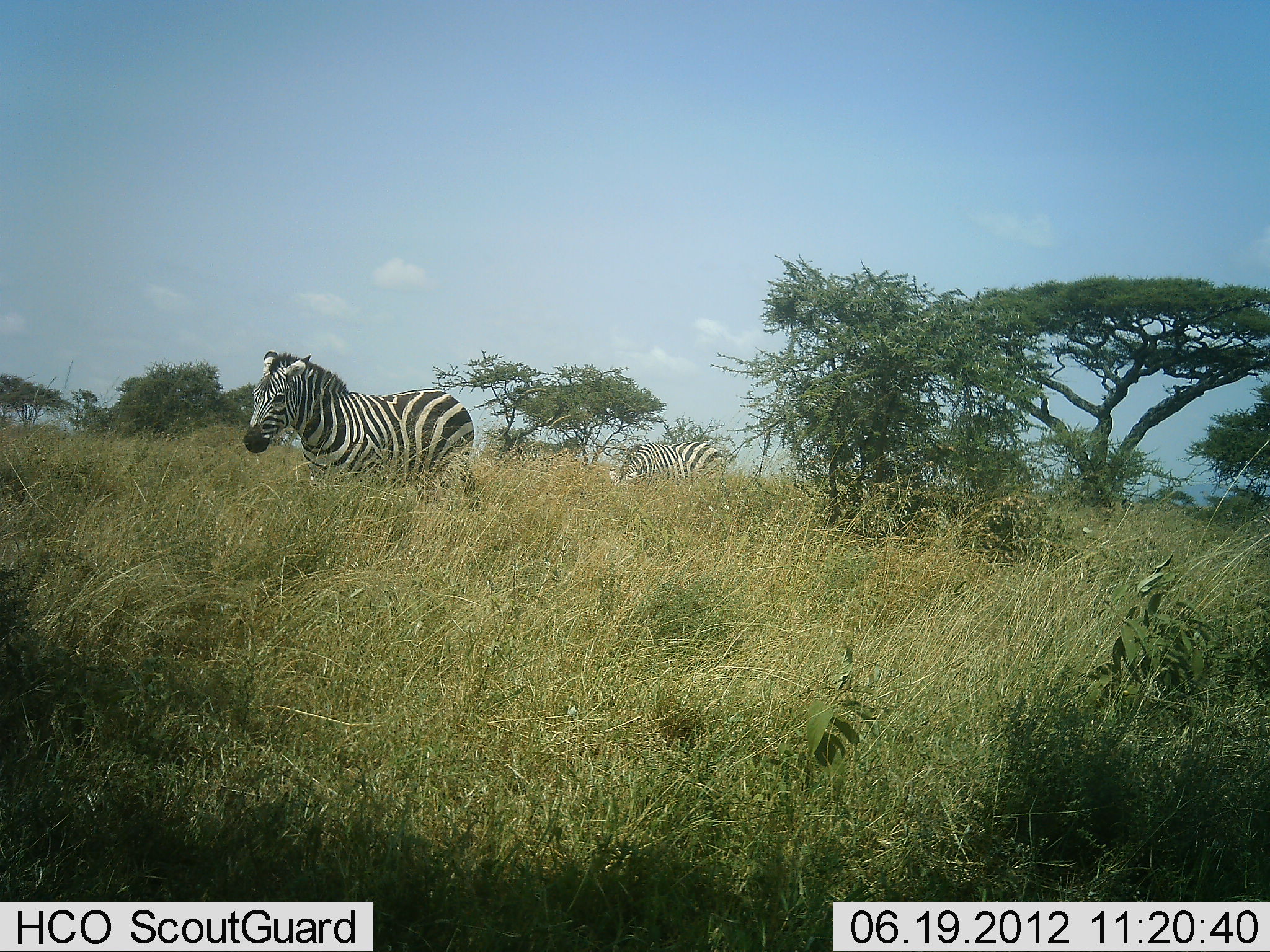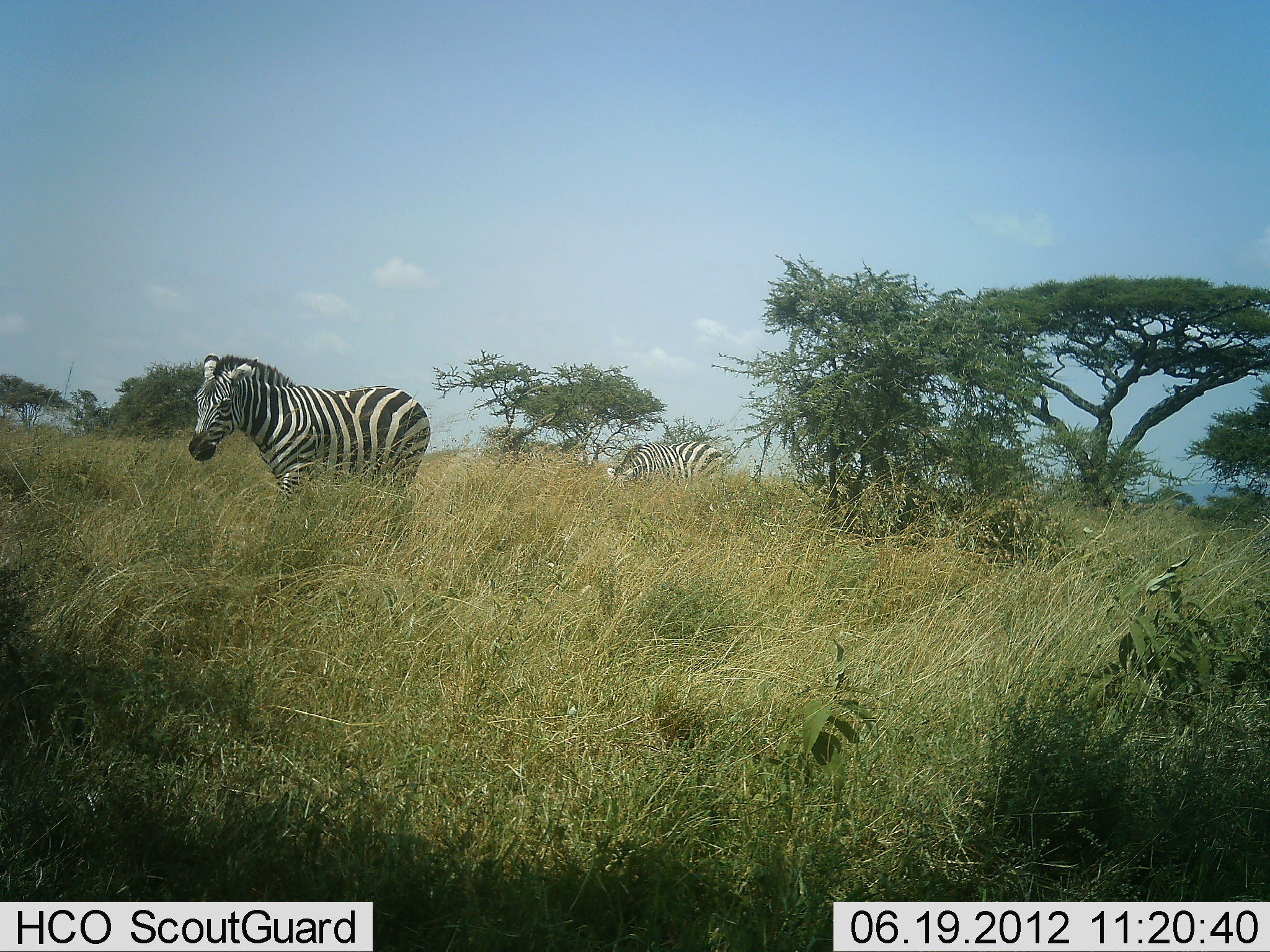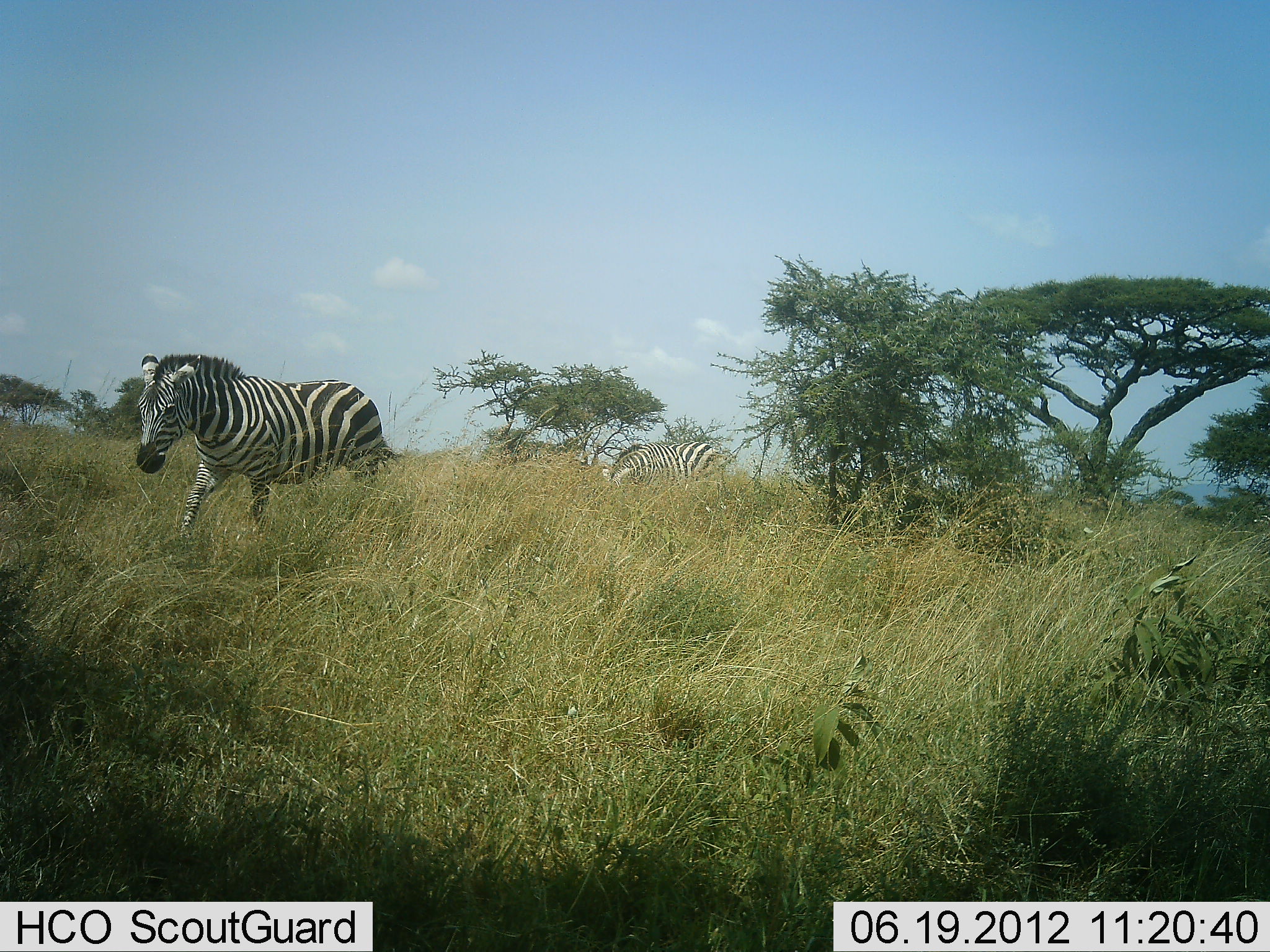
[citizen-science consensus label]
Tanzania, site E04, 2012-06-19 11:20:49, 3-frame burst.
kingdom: Animalia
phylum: Chordata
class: Mammalia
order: Perissodactyla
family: Equidae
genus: Equus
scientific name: Equus quagga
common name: plains zebra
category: zebra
Zebra (plains zebra) (Equus quagga), count 2. Behavior (volunteer vote fractions): standing 40%, resting 10%, moving 70%, interacting 0%. Young present (vote fraction): 0%. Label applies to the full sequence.